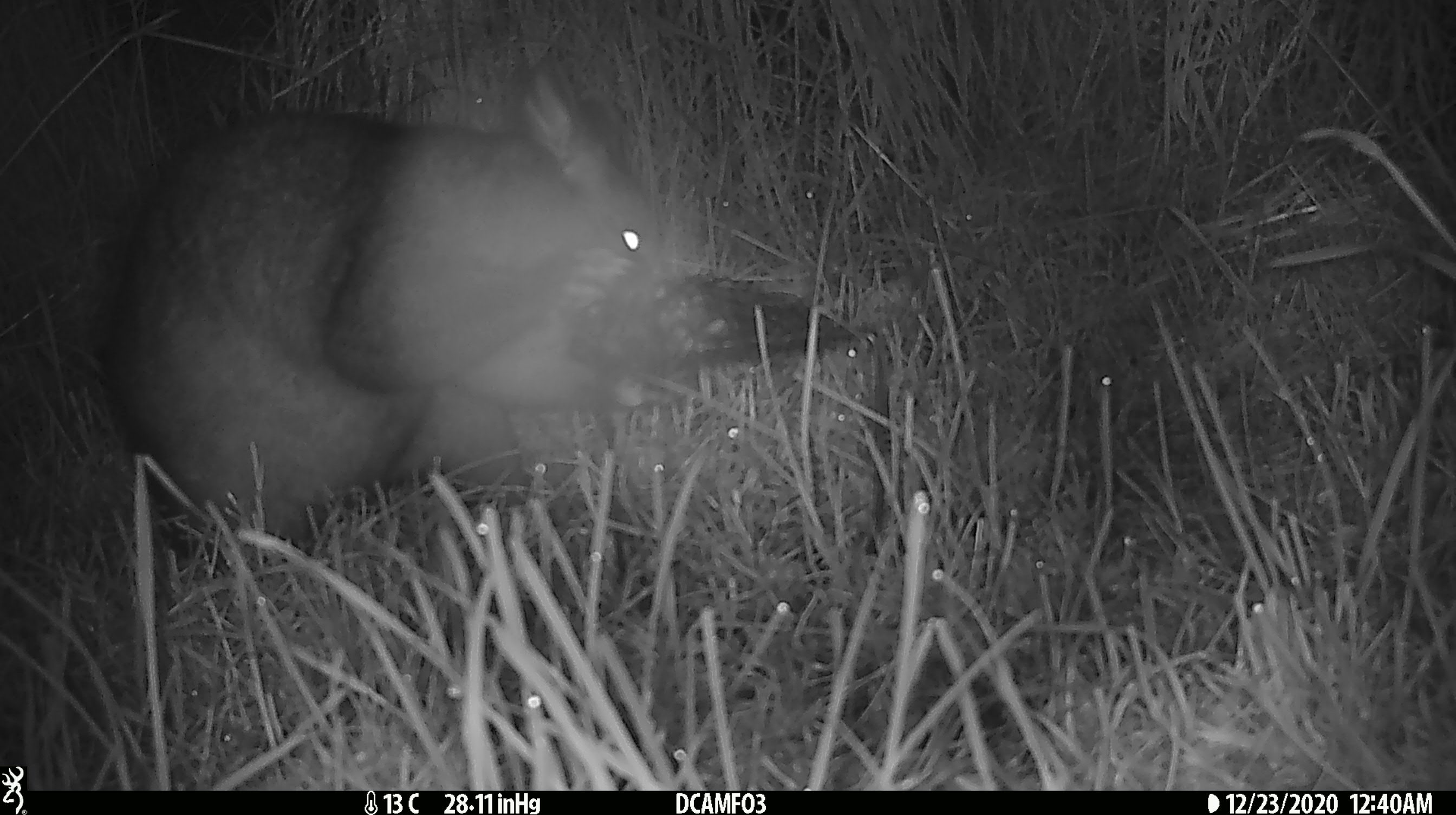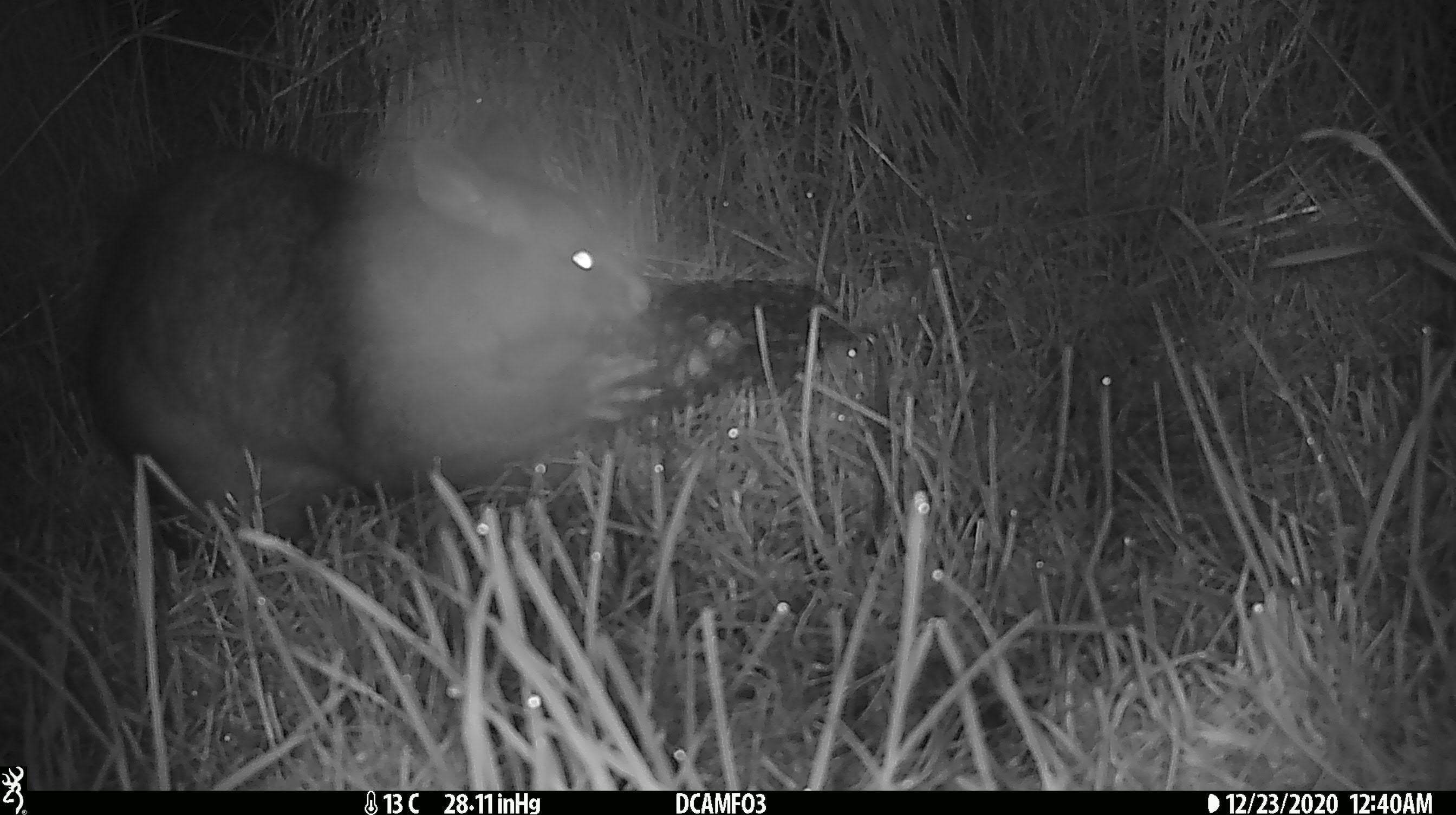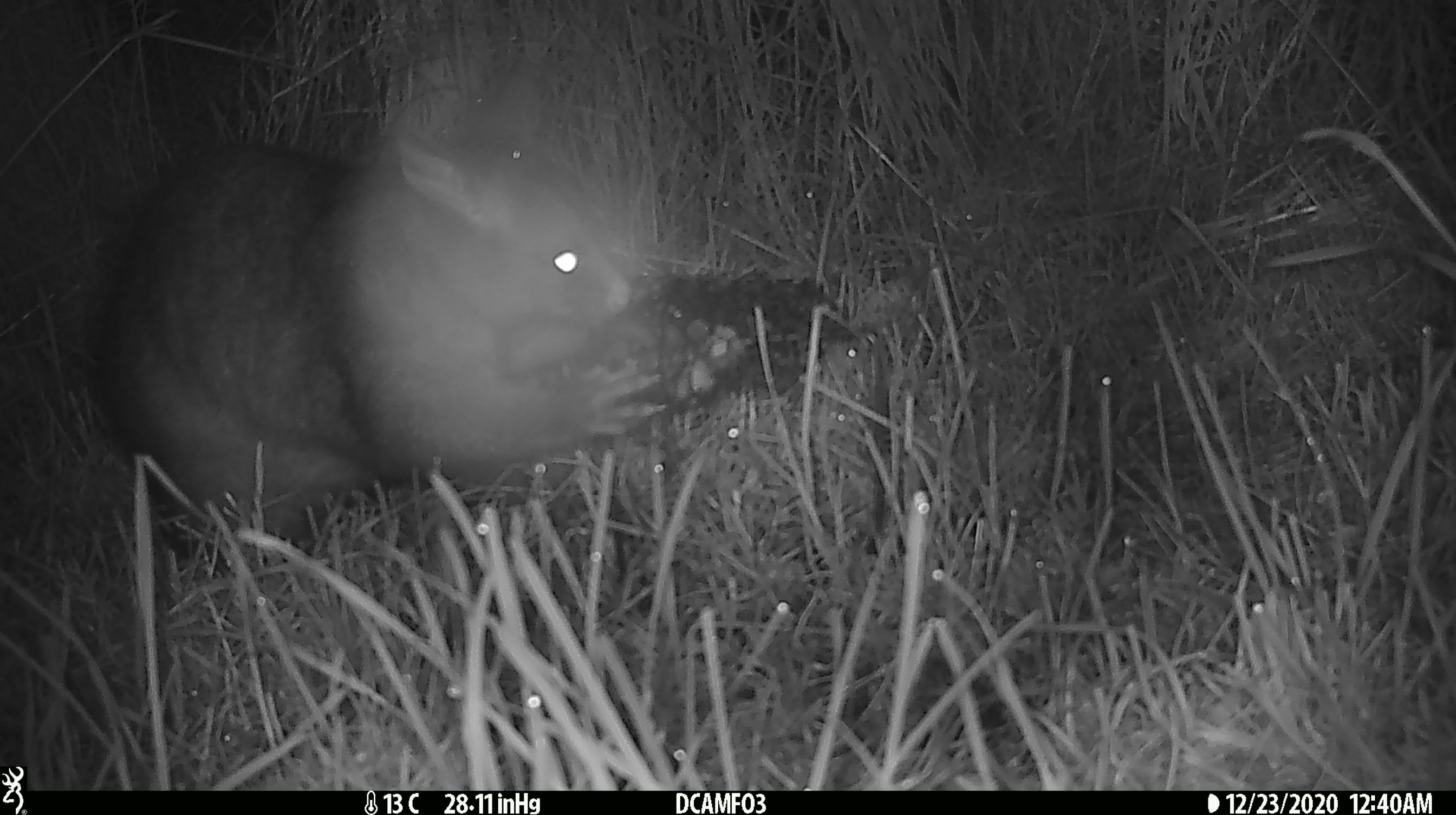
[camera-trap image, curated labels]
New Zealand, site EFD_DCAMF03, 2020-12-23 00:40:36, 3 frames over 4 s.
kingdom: Animalia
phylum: Chordata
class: Mammalia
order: Diprotodontia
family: Phalangeridae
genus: Trichosurus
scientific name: Trichosurus vulpecula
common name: common brushtail possum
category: possum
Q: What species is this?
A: Possum (common brushtail possum) (Trichosurus vulpecula).